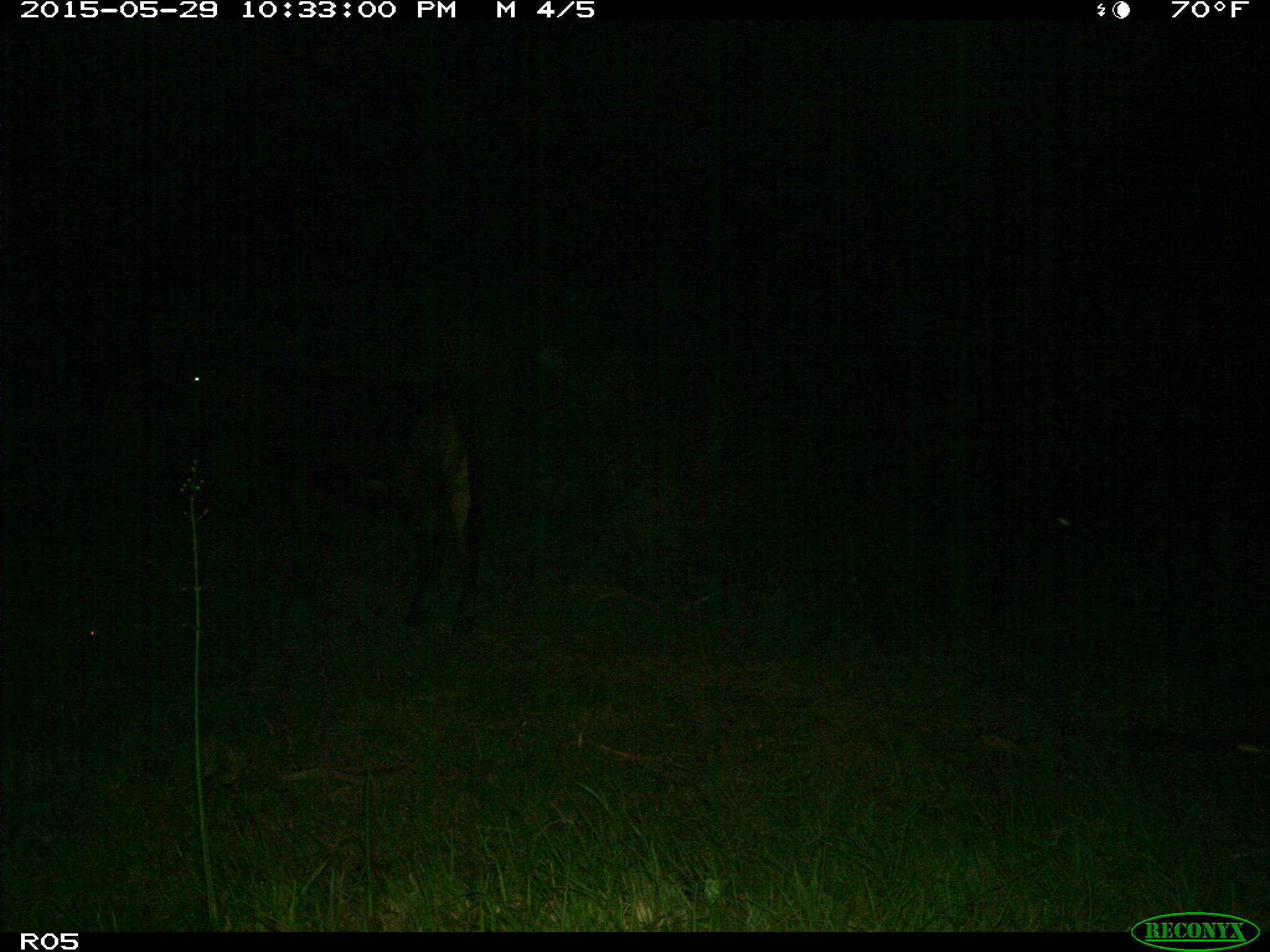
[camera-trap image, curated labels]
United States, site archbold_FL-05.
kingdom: Animalia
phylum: Chordata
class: Mammalia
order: Artiodactyla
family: Bovidae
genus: Bos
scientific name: Bos taurus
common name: domestic cow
Bos taurus (domestic cow).